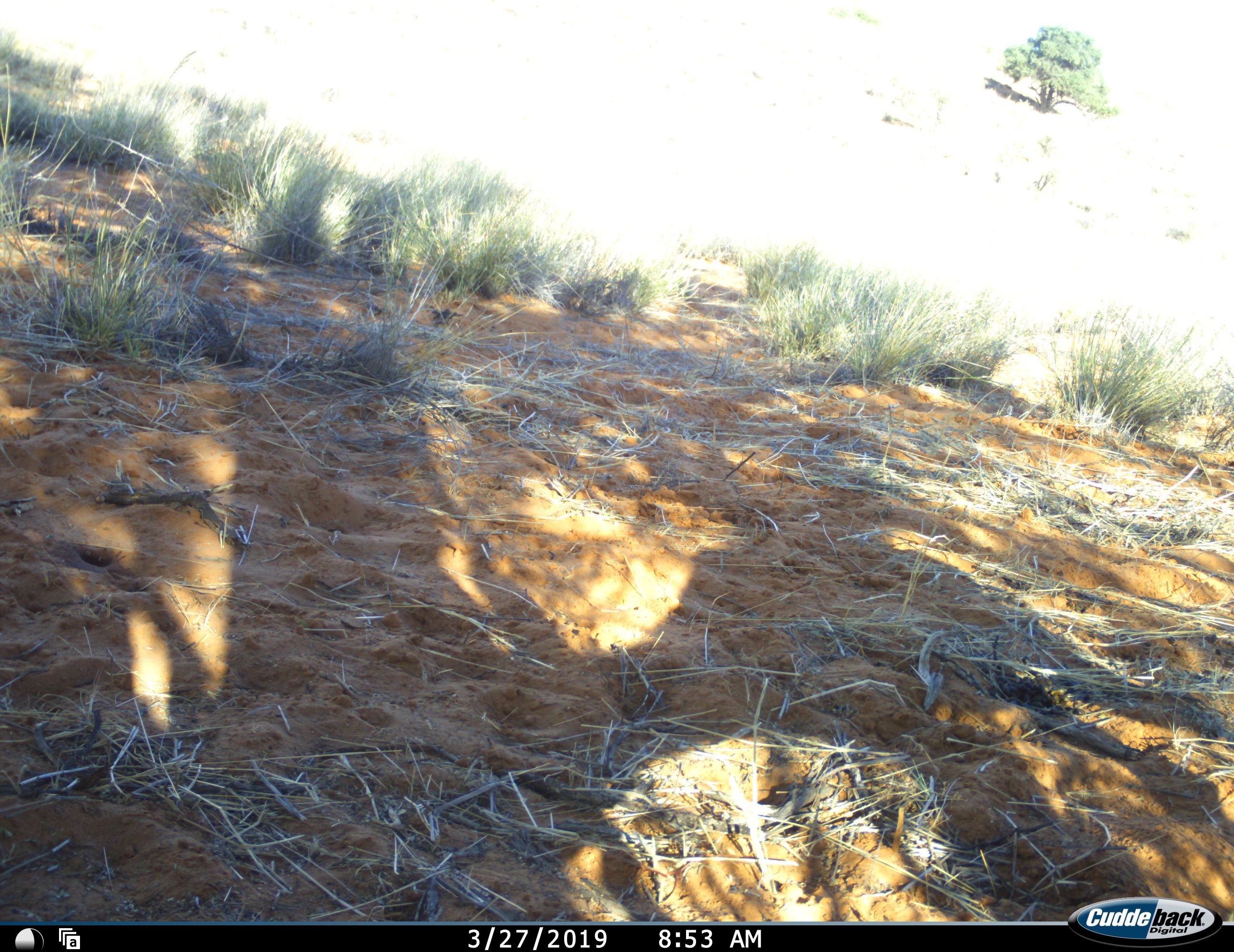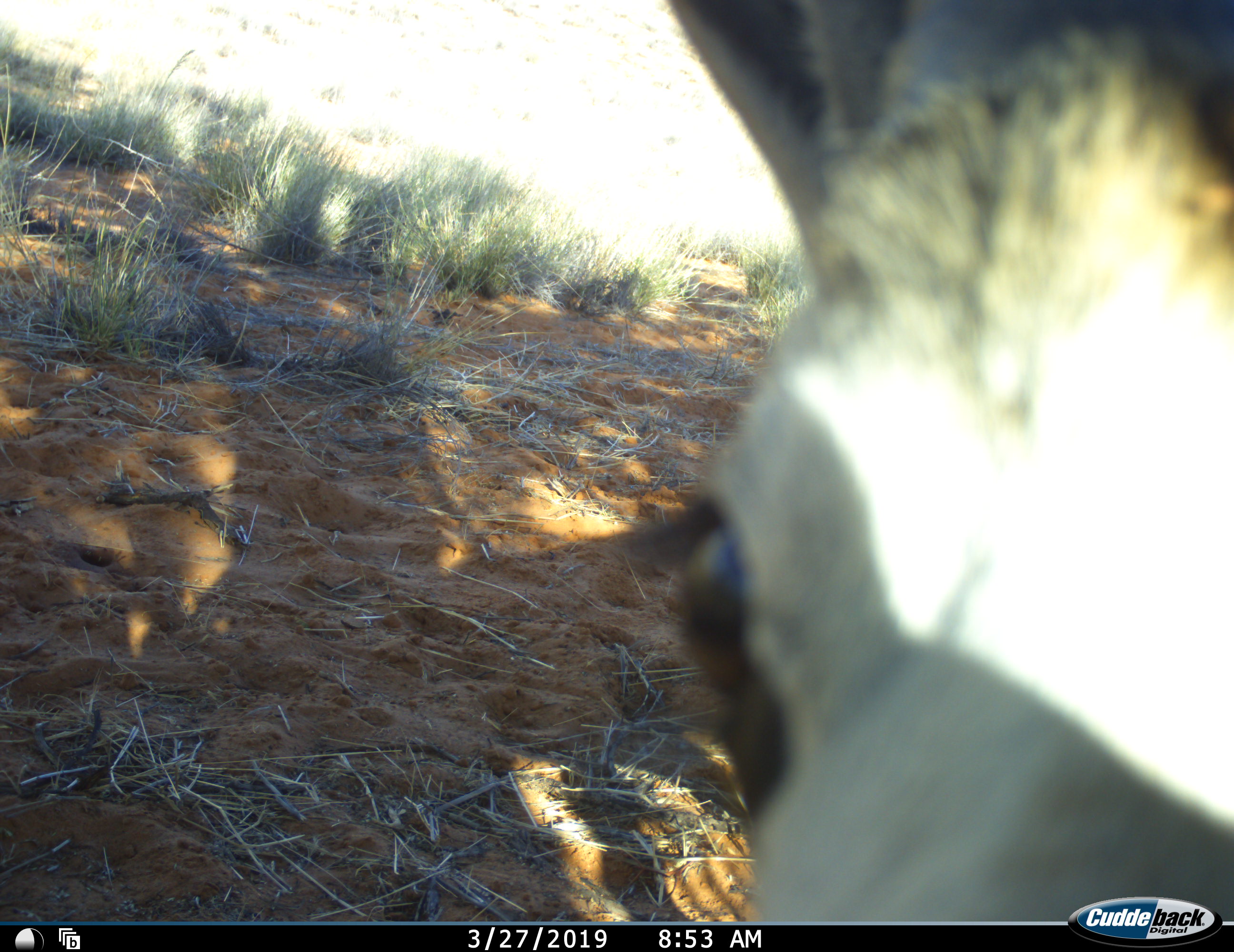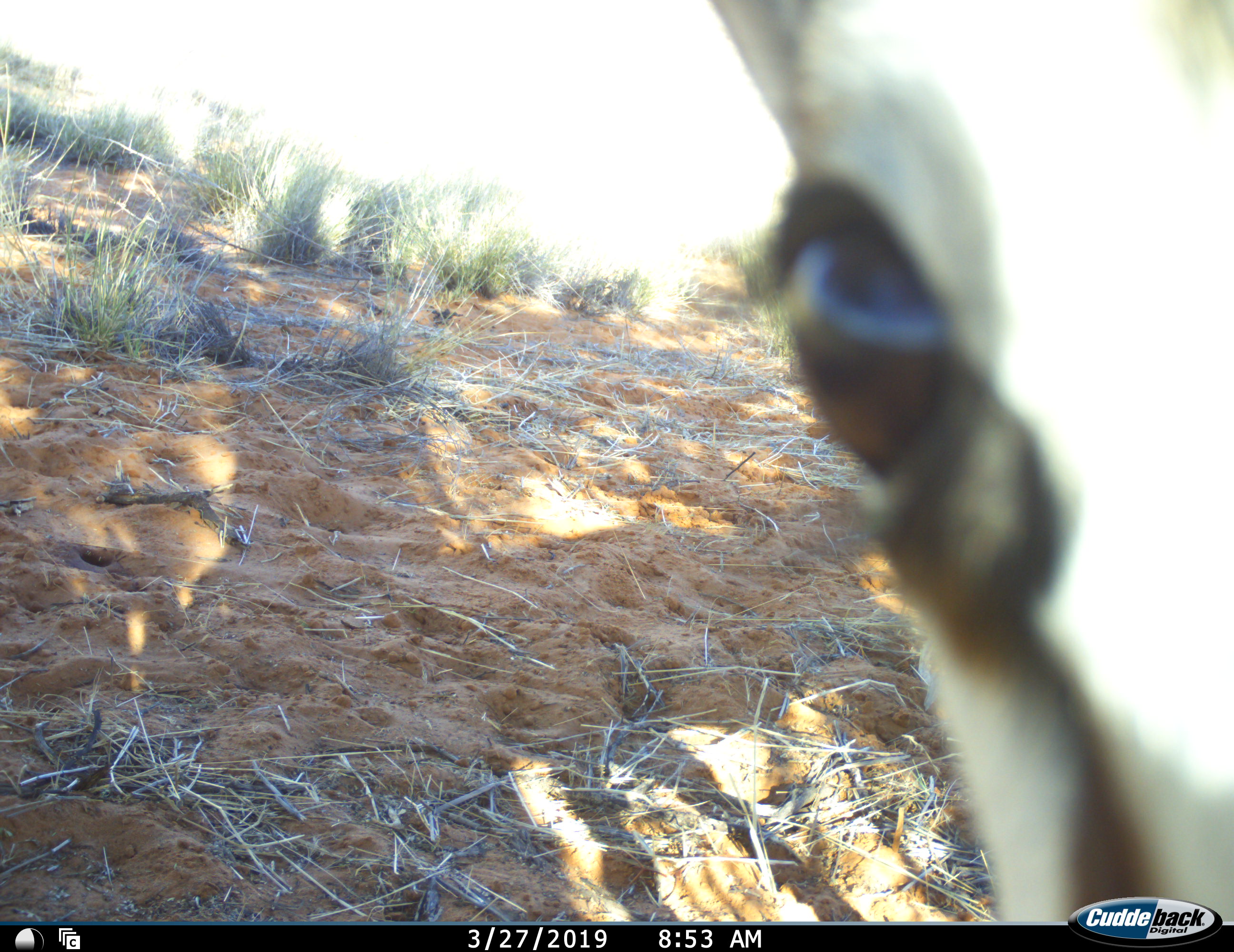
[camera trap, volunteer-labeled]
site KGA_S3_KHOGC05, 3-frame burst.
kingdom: Animalia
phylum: Chordata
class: Mammalia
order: Artiodactyla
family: Bovidae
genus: Antidorcas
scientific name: Antidorcas marsupialis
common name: springbok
Springbok (Antidorcas marsupialis), count 1. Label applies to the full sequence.